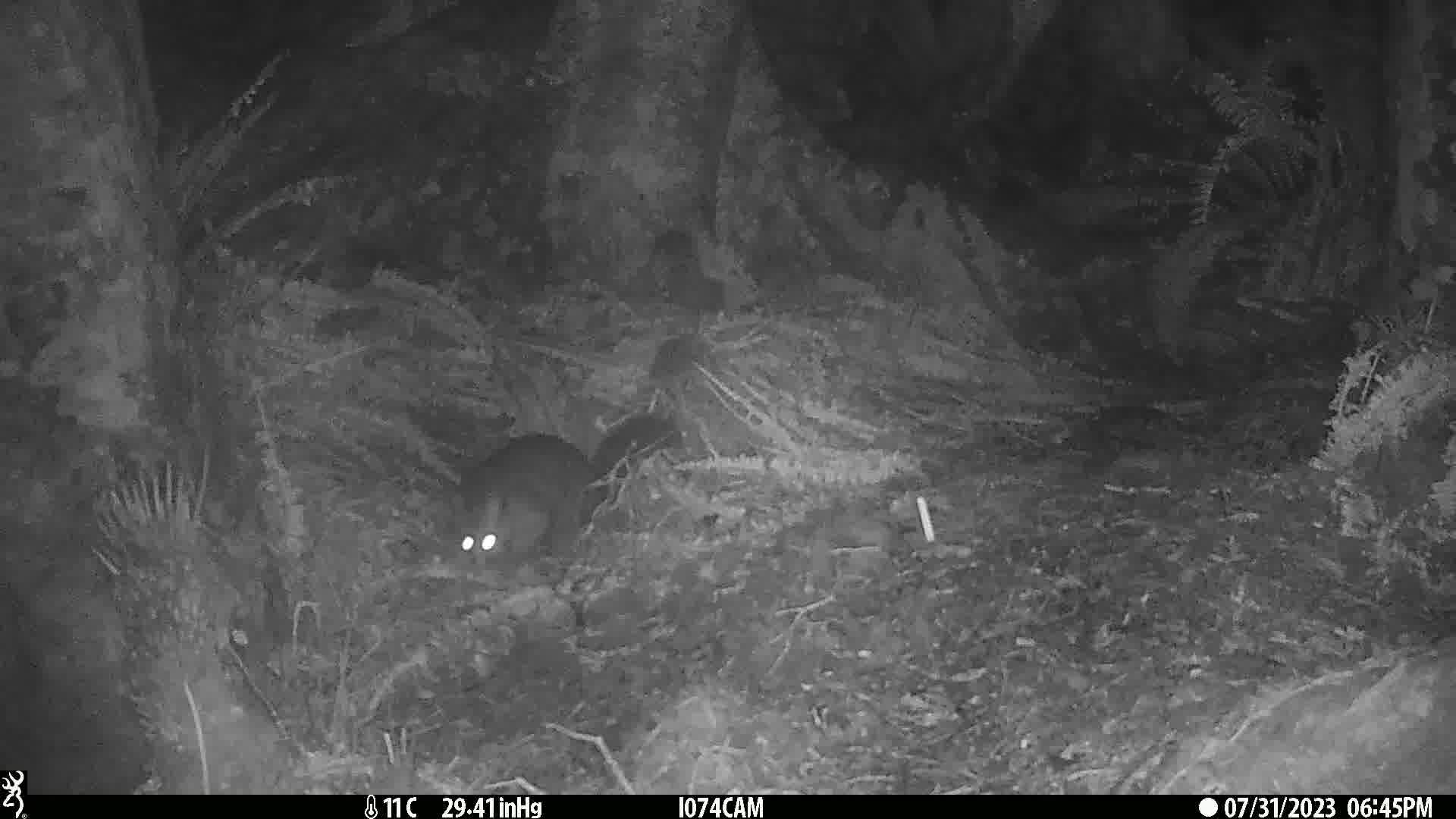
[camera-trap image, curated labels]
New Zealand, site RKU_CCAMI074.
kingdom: Animalia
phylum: Chordata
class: Mammalia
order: Diprotodontia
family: Phalangeridae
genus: Trichosurus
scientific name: Trichosurus vulpecula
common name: common brushtail possum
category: possum